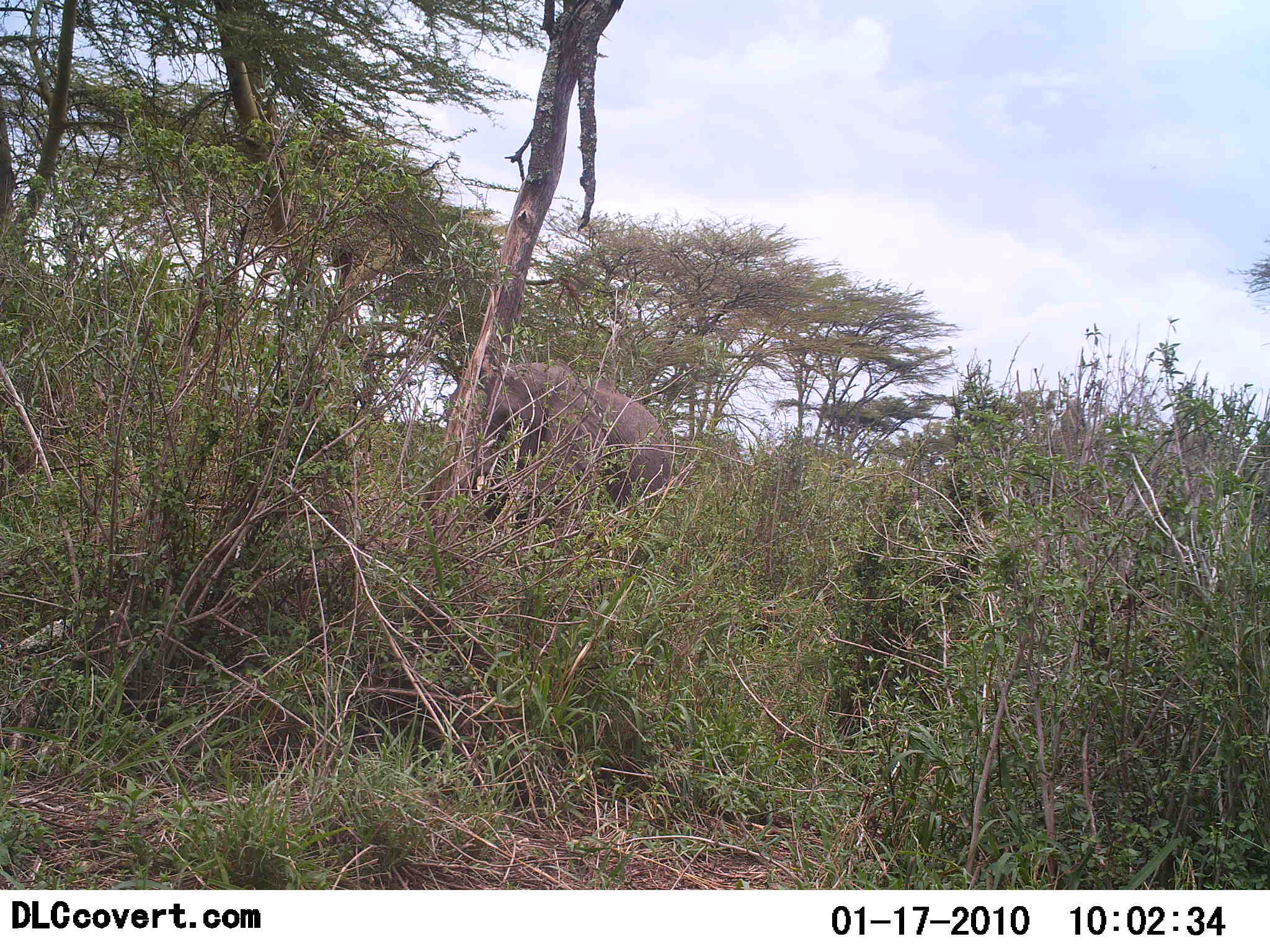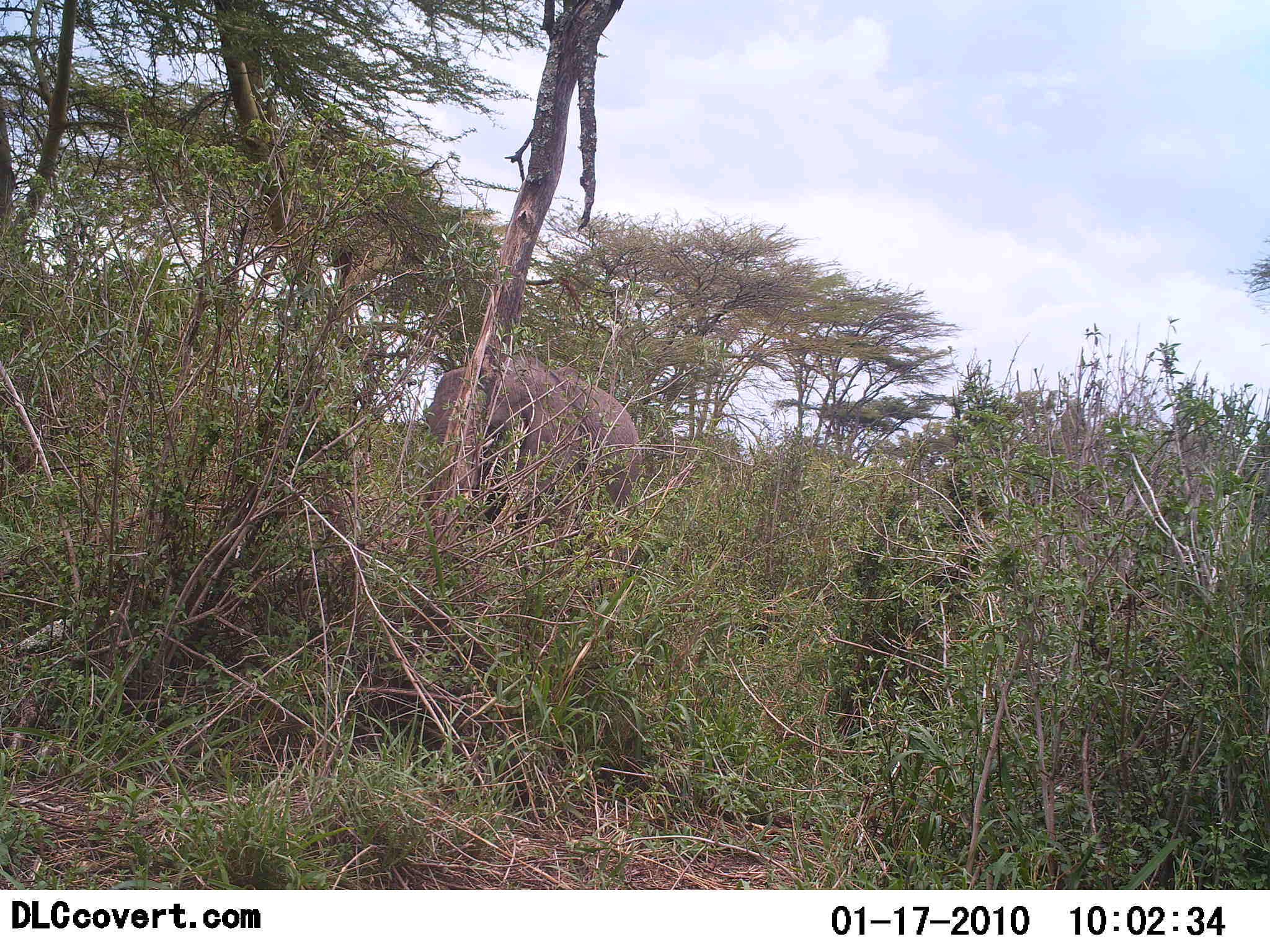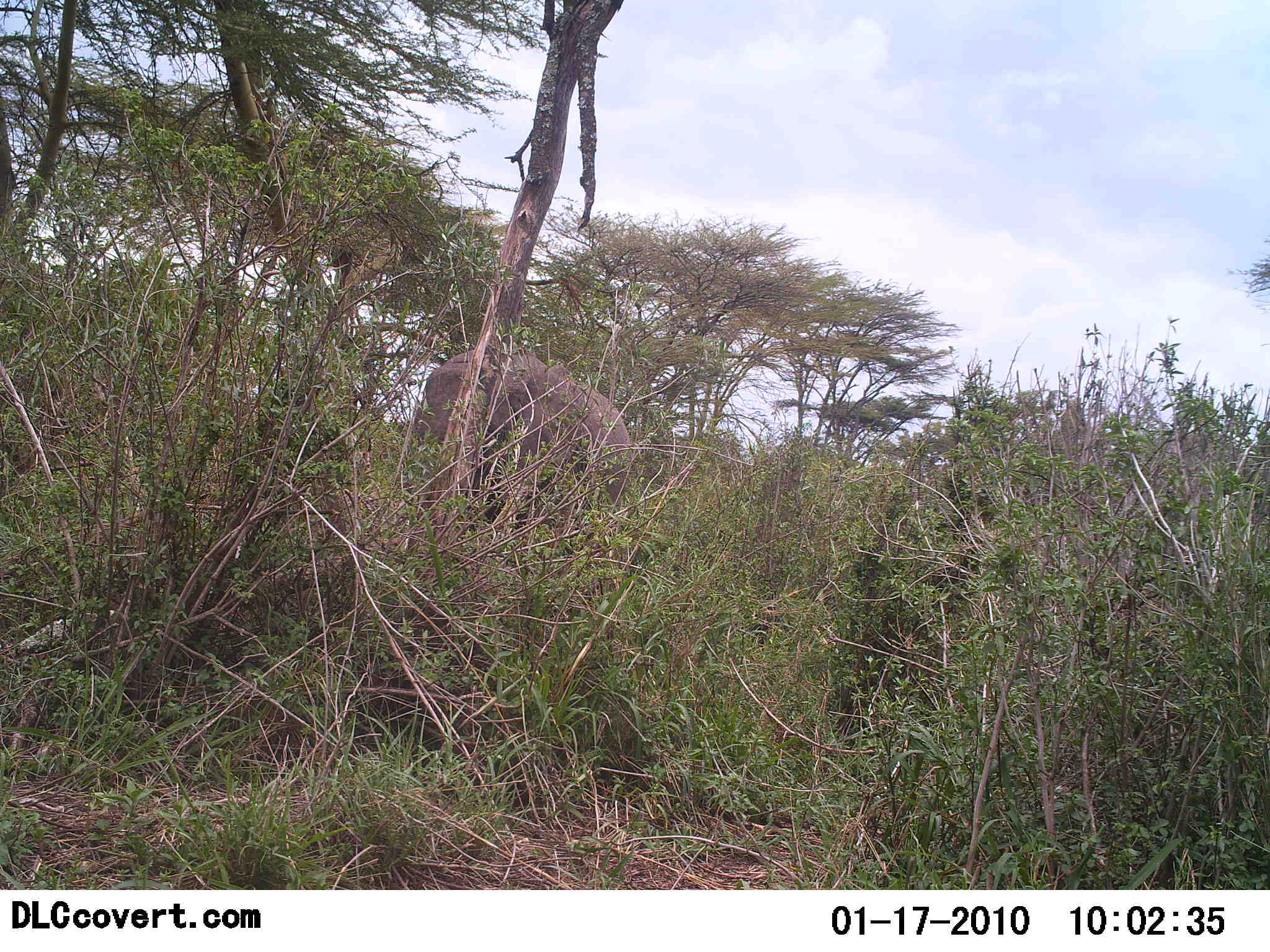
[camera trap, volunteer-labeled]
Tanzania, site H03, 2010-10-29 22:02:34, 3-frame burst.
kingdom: Animalia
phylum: Chordata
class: Mammalia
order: Proboscidea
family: Elephantidae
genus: Loxodonta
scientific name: Loxodonta africana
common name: african bush elephant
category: elephant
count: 1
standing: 7%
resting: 0%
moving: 86%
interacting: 0%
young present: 0%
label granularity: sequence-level